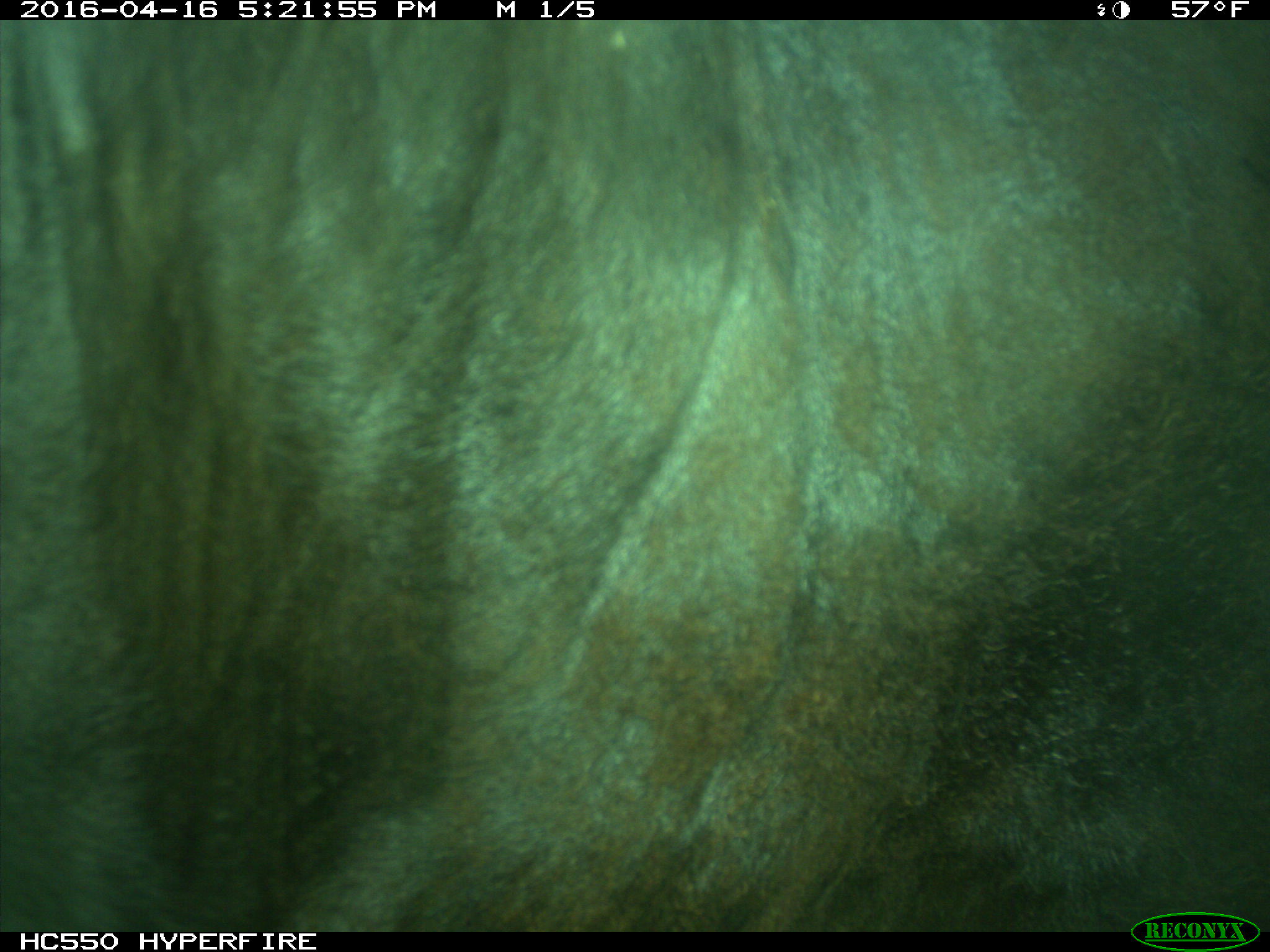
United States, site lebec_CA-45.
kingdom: Animalia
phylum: Chordata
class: Mammalia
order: Artiodactyla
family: Bovidae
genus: Bos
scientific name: Bos taurus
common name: domestic cow